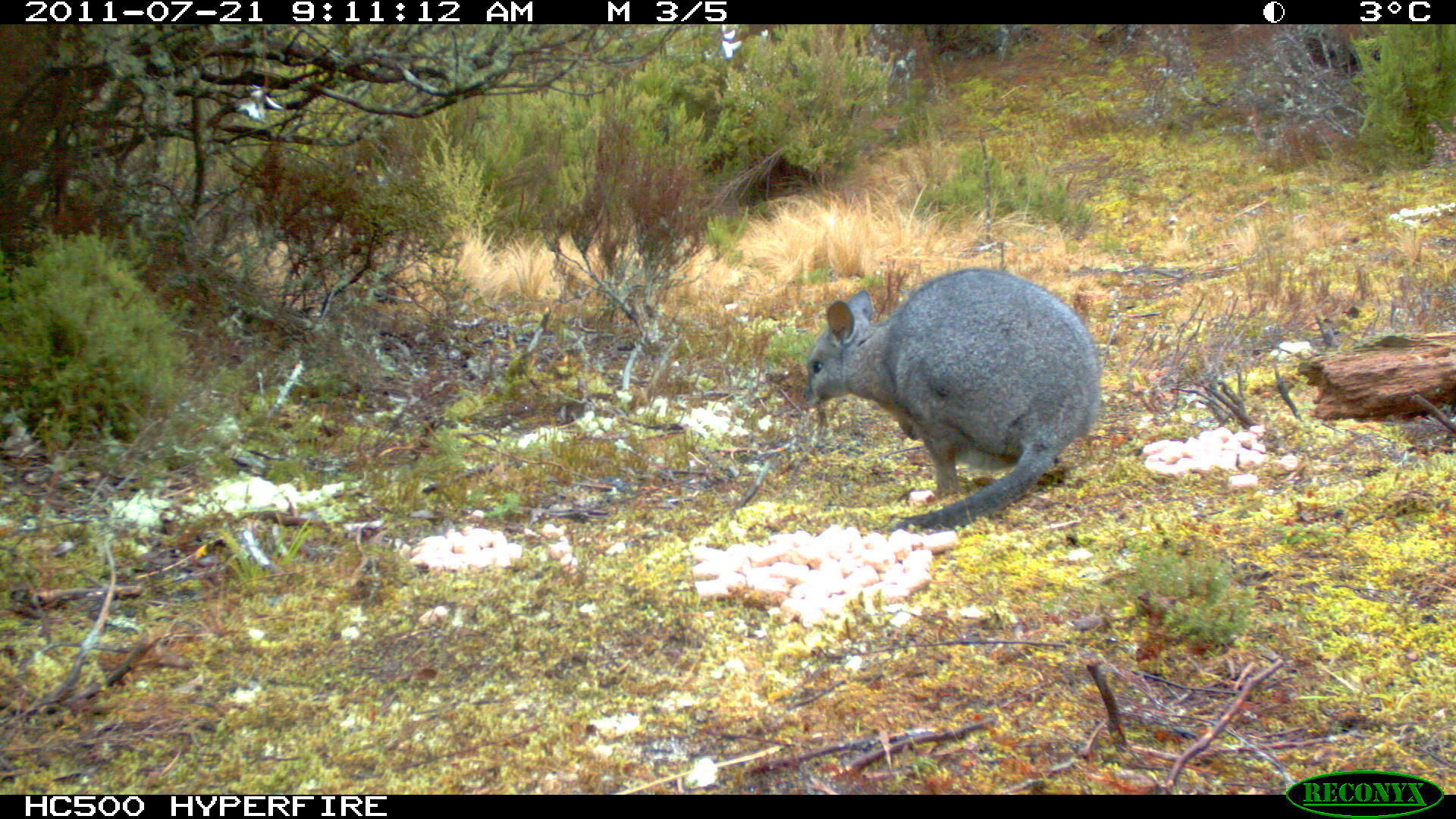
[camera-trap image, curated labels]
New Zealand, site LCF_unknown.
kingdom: Animalia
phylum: Chordata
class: Mammalia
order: Diprotodontia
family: Macropodidae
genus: Notamacropus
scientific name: Notamacropus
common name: wallaby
Wallaby (Notamacropus).